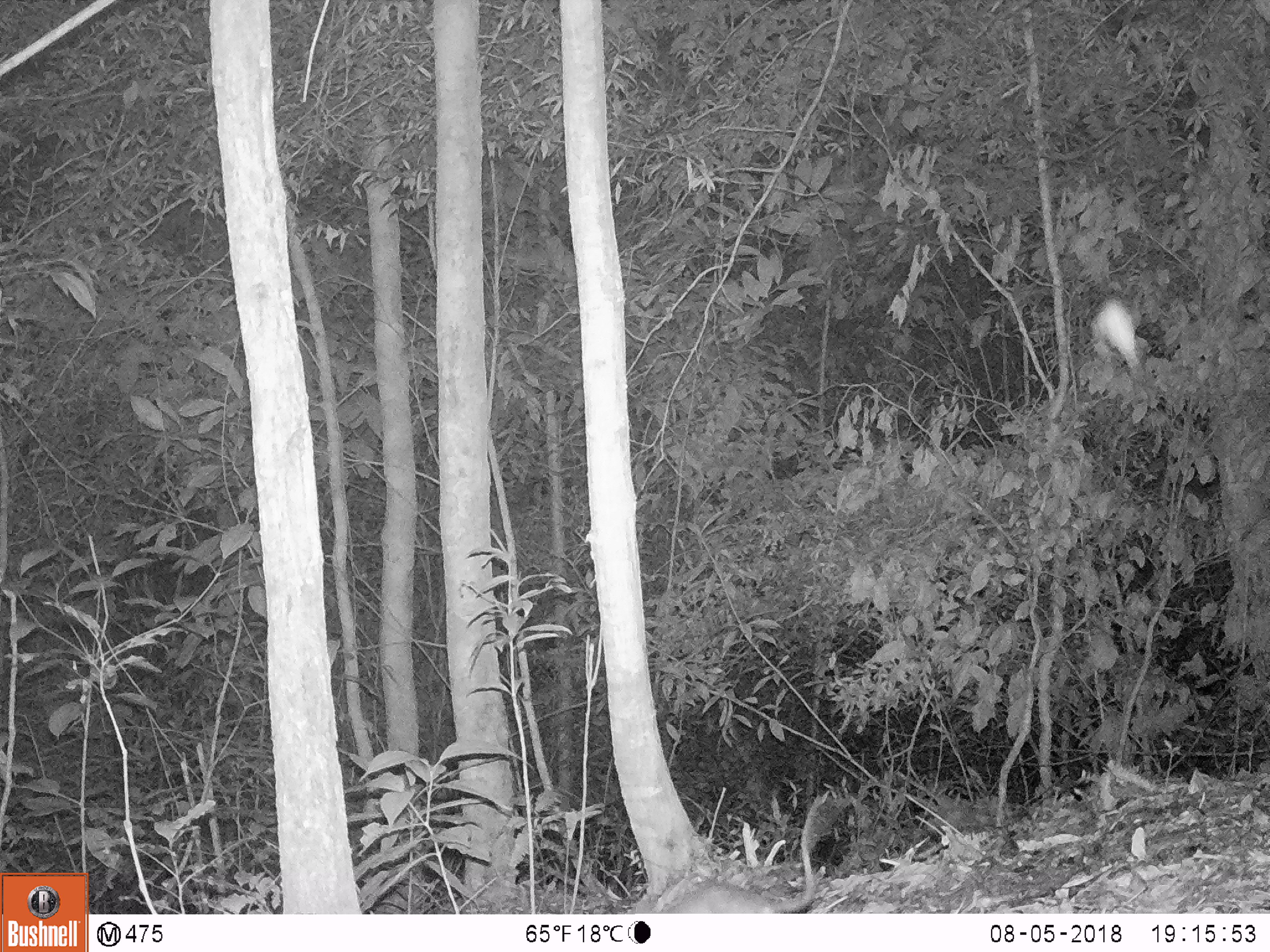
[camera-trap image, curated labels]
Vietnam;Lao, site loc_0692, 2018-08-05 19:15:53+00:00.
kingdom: Animalia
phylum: Chordata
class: Mammalia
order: Rodentia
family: Muridae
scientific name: Muridae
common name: old-world mice and rats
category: unidentified murid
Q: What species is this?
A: Unidentified murid (old-world mice and rats) (Muridae).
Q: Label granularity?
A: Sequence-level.